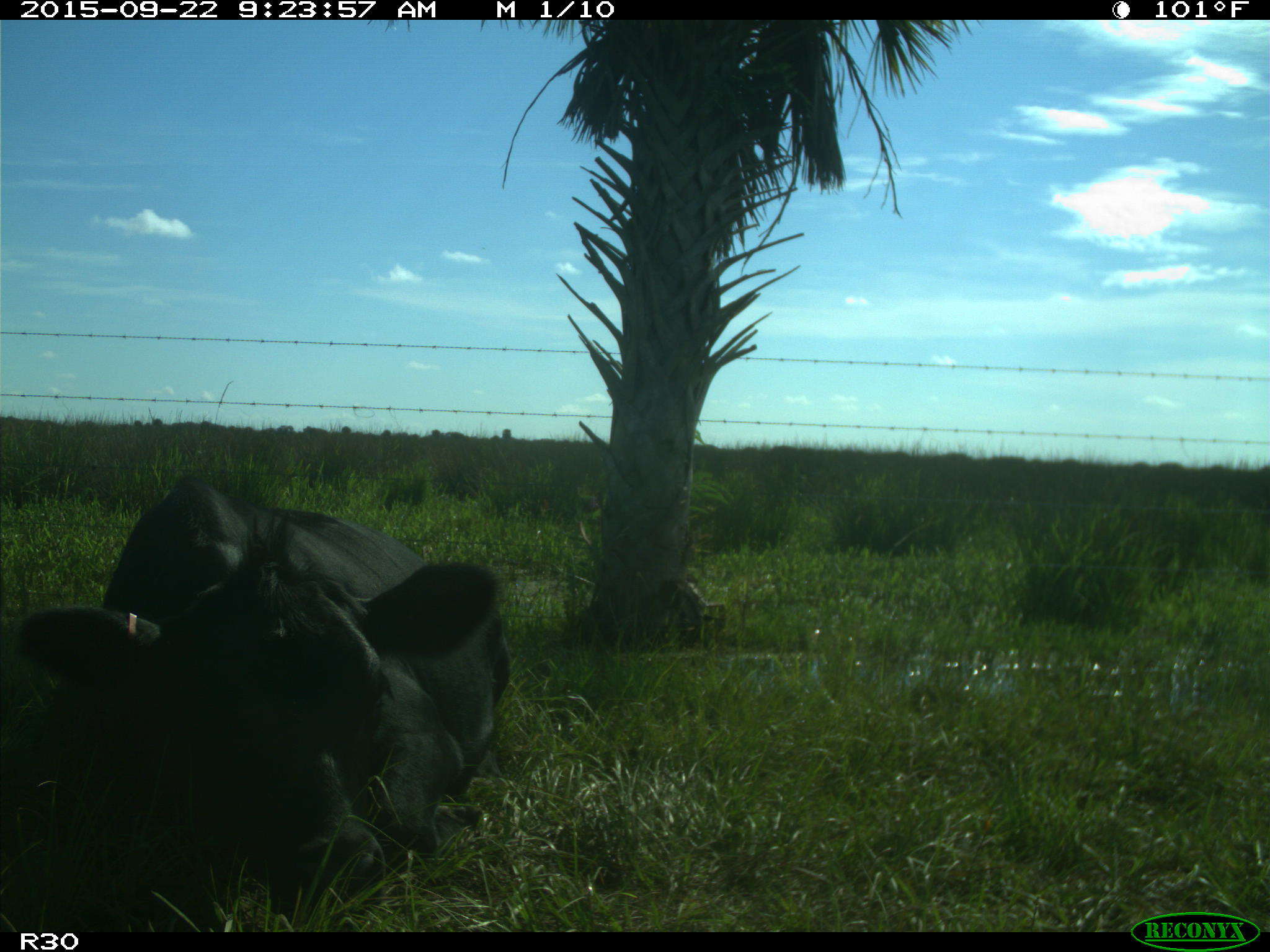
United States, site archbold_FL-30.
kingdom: Animalia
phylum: Chordata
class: Mammalia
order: Artiodactyla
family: Bovidae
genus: Bos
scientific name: Bos taurus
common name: domestic cow